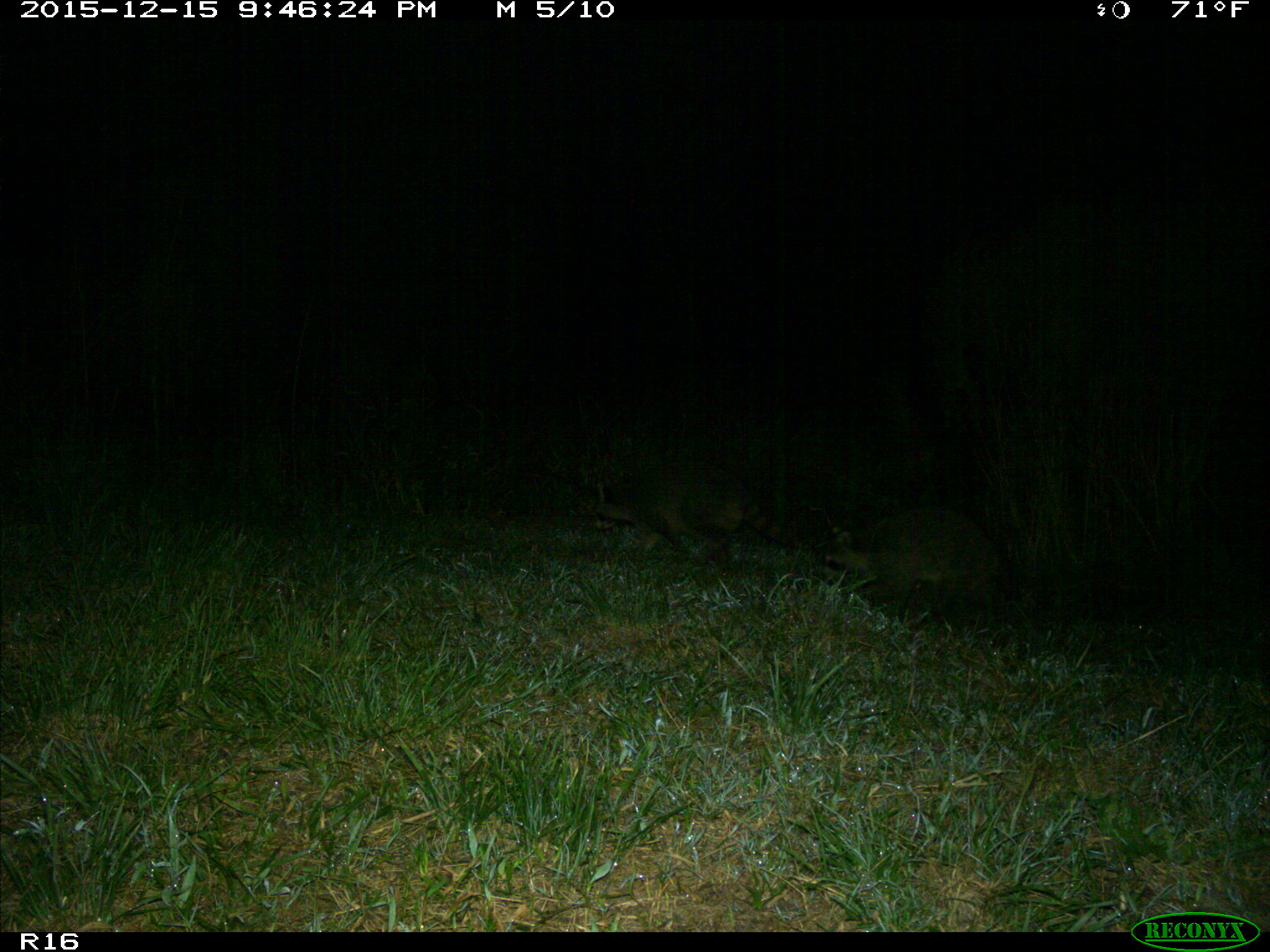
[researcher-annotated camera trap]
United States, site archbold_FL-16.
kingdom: Animalia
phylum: Chordata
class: Mammalia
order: Carnivora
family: Procyonidae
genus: Procyon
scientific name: Procyon lotor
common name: common raccoon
Procyon lotor (common raccoon).